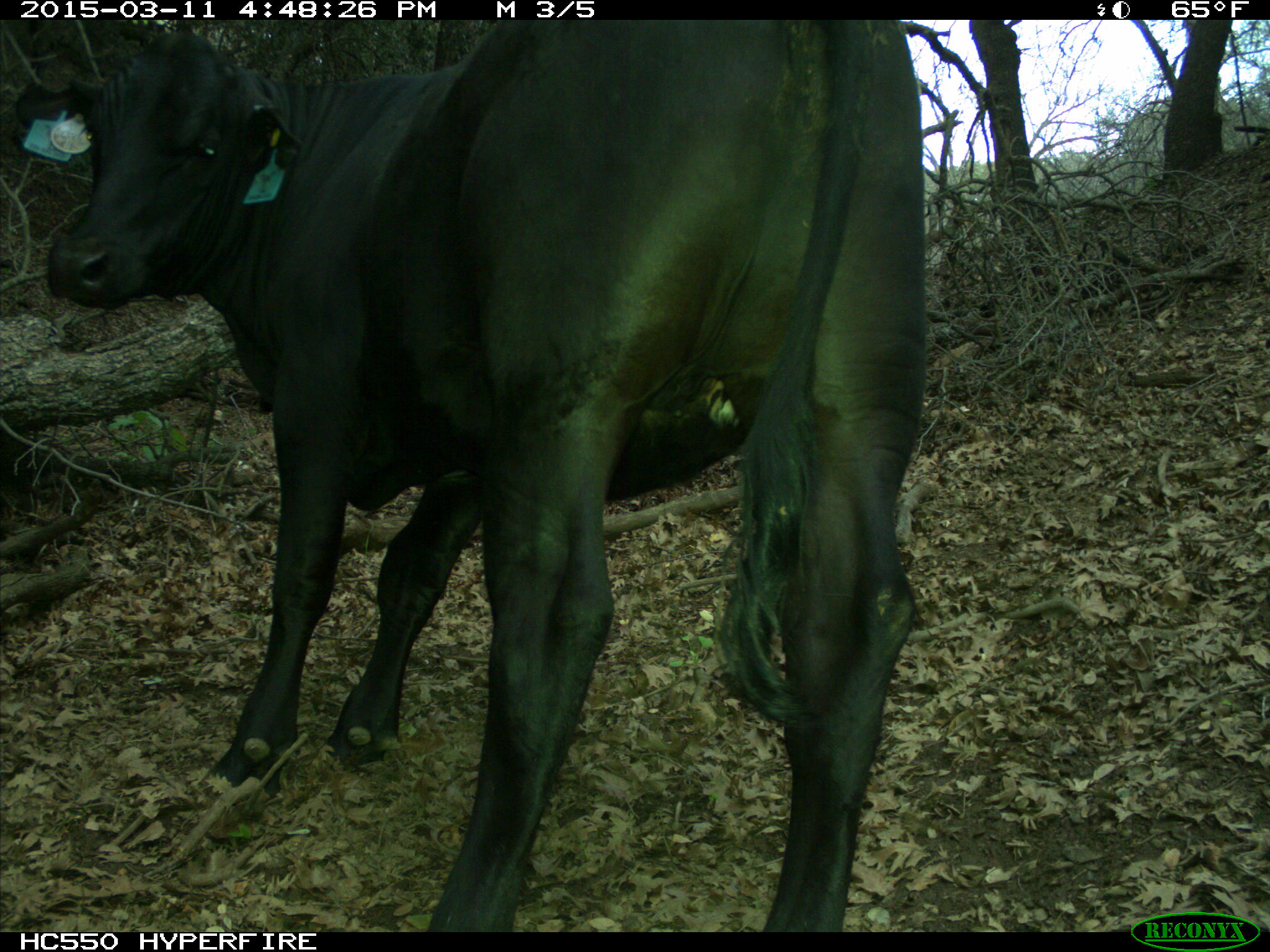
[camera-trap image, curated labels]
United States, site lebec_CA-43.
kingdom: Animalia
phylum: Chordata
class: Mammalia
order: Artiodactyla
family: Bovidae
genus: Bos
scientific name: Bos taurus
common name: domestic cow